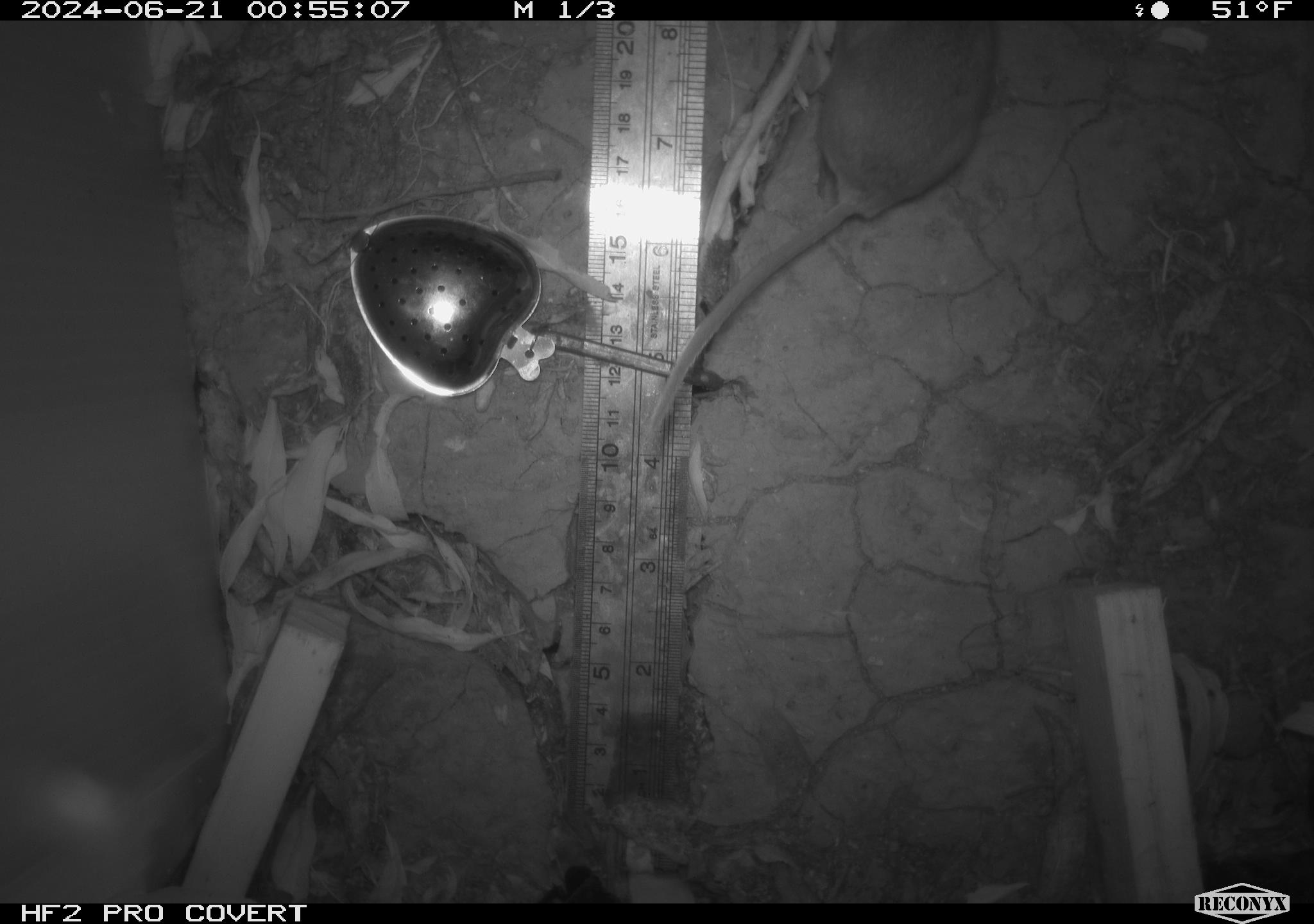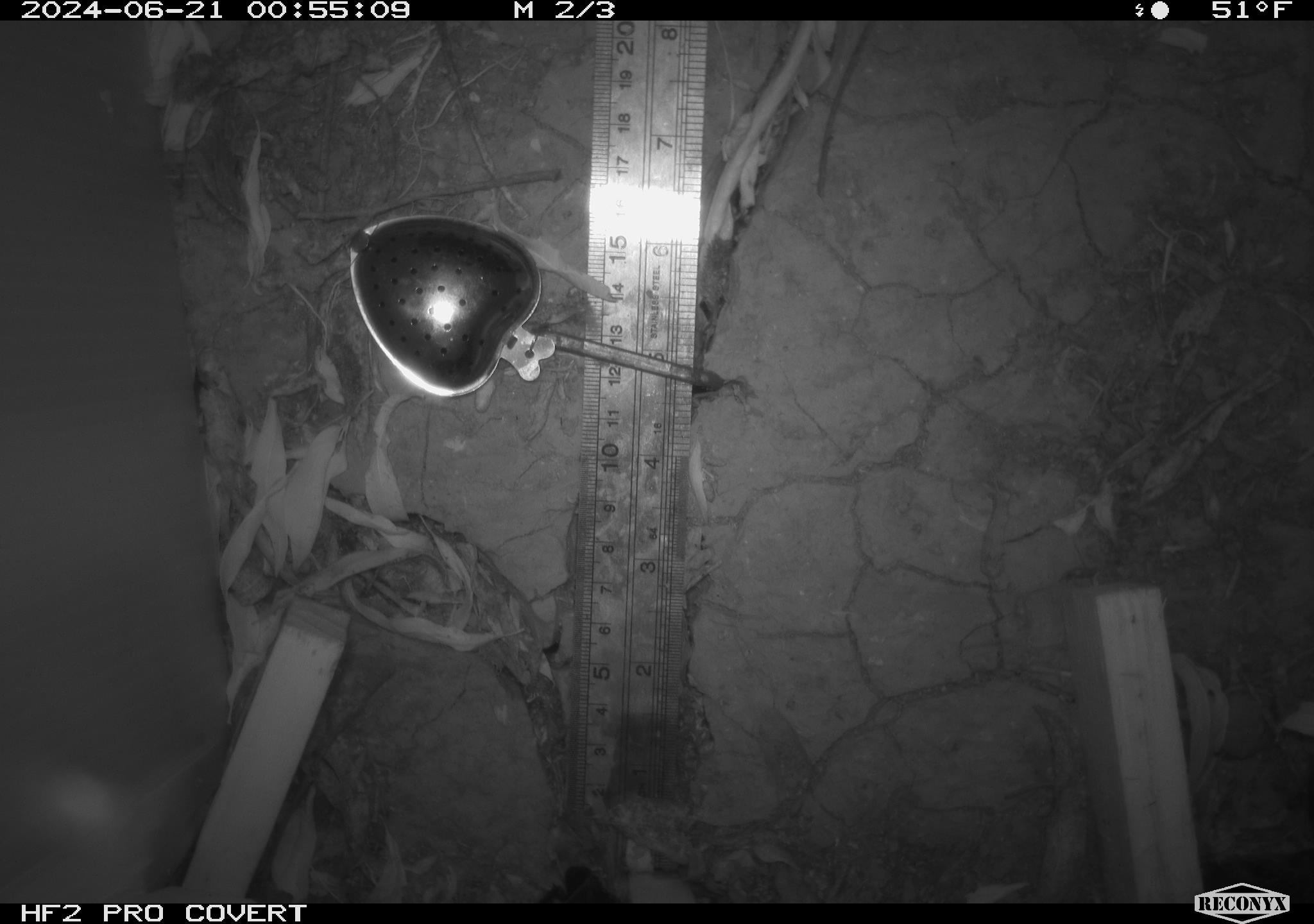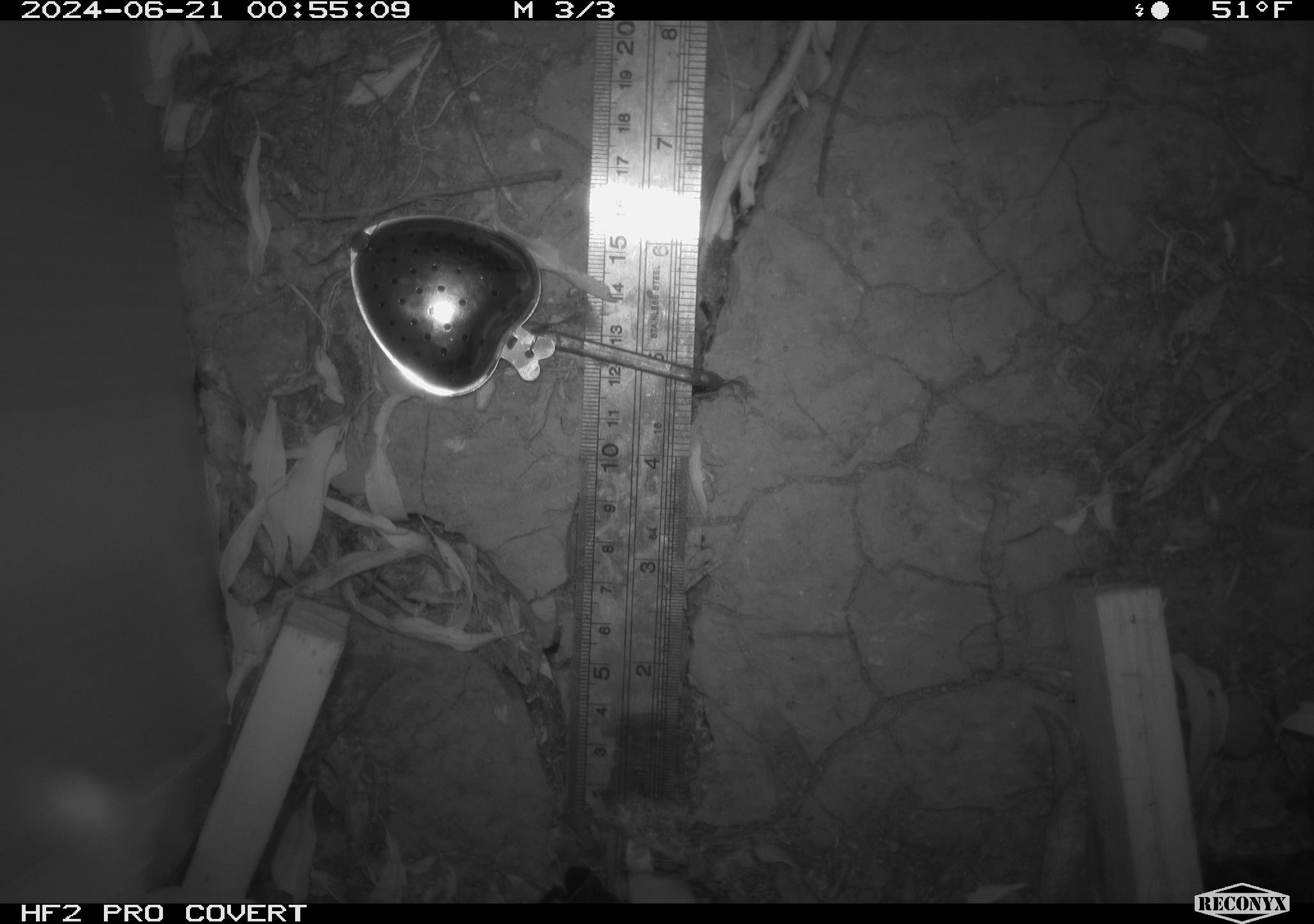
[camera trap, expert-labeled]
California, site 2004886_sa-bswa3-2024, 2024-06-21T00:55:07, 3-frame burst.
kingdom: Animalia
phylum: Chordata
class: Mammalia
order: Rodentia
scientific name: Rodentia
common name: mouse species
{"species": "mouse species (Rodentia)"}